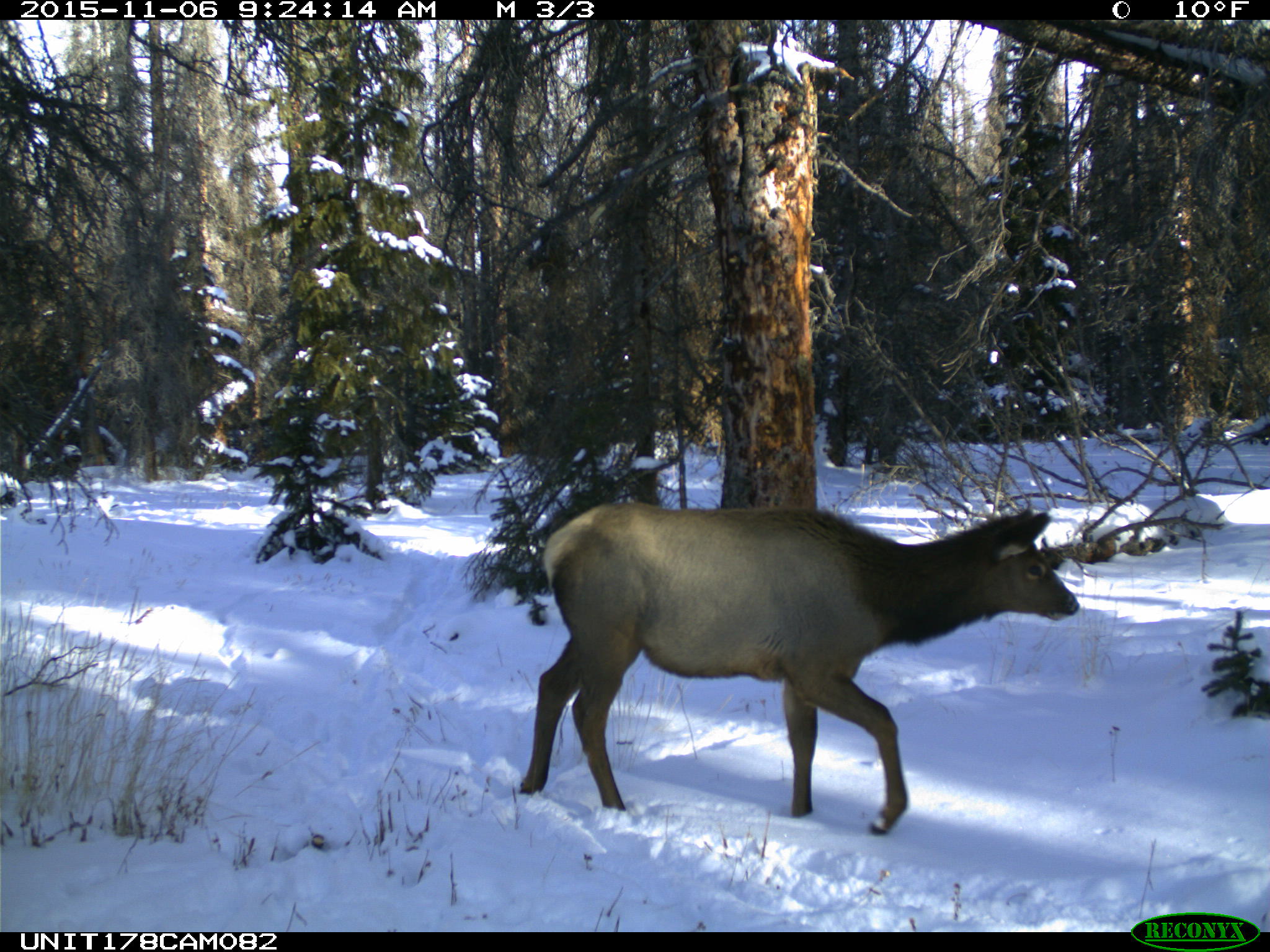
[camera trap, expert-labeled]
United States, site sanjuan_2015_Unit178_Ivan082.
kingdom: Animalia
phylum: Chordata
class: Mammalia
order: Artiodactyla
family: Cervidae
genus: Cervus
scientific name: Cervus elaphus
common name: red deer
Cervus elaphus (red deer).